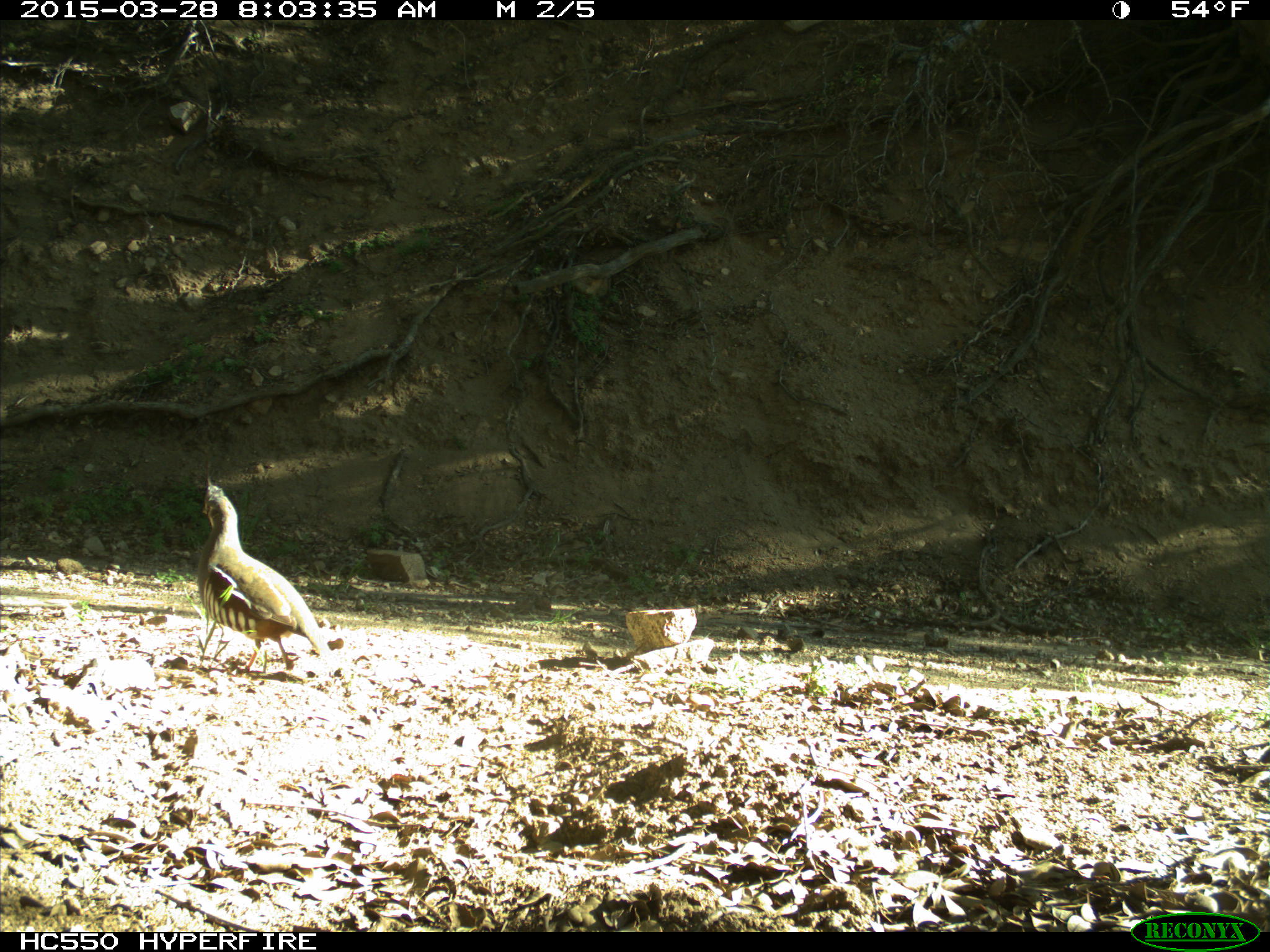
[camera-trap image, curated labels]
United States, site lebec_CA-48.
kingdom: Animalia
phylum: Chordata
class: Aves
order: Galliformes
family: Odontophoridae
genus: Callipepla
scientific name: Callipepla californica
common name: california quail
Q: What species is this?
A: Callipepla californica (california quail).